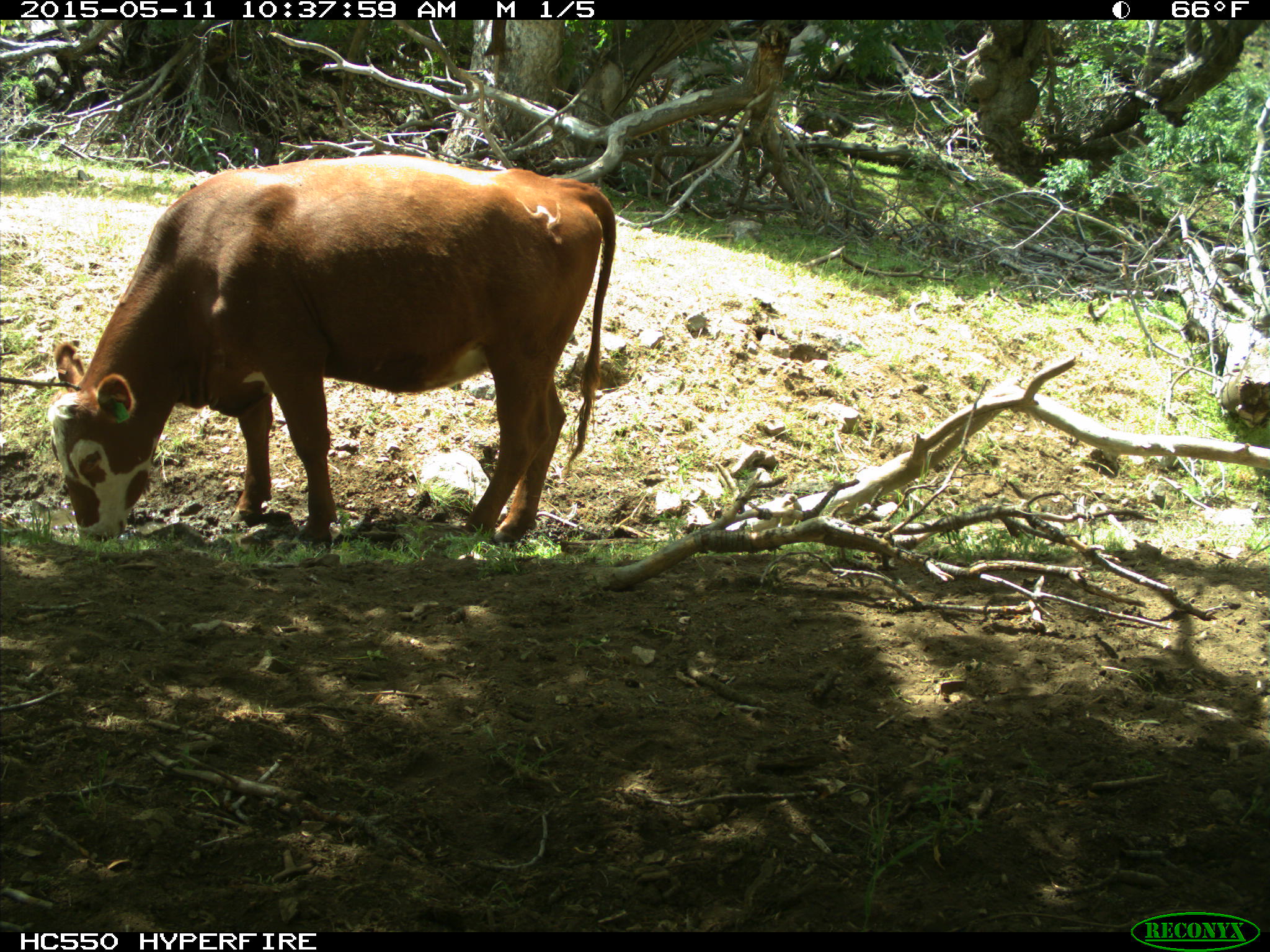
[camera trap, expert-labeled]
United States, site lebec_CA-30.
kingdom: Animalia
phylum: Chordata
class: Mammalia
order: Artiodactyla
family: Bovidae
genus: Bos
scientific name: Bos taurus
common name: domestic cow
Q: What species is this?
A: Bos taurus (domestic cow).